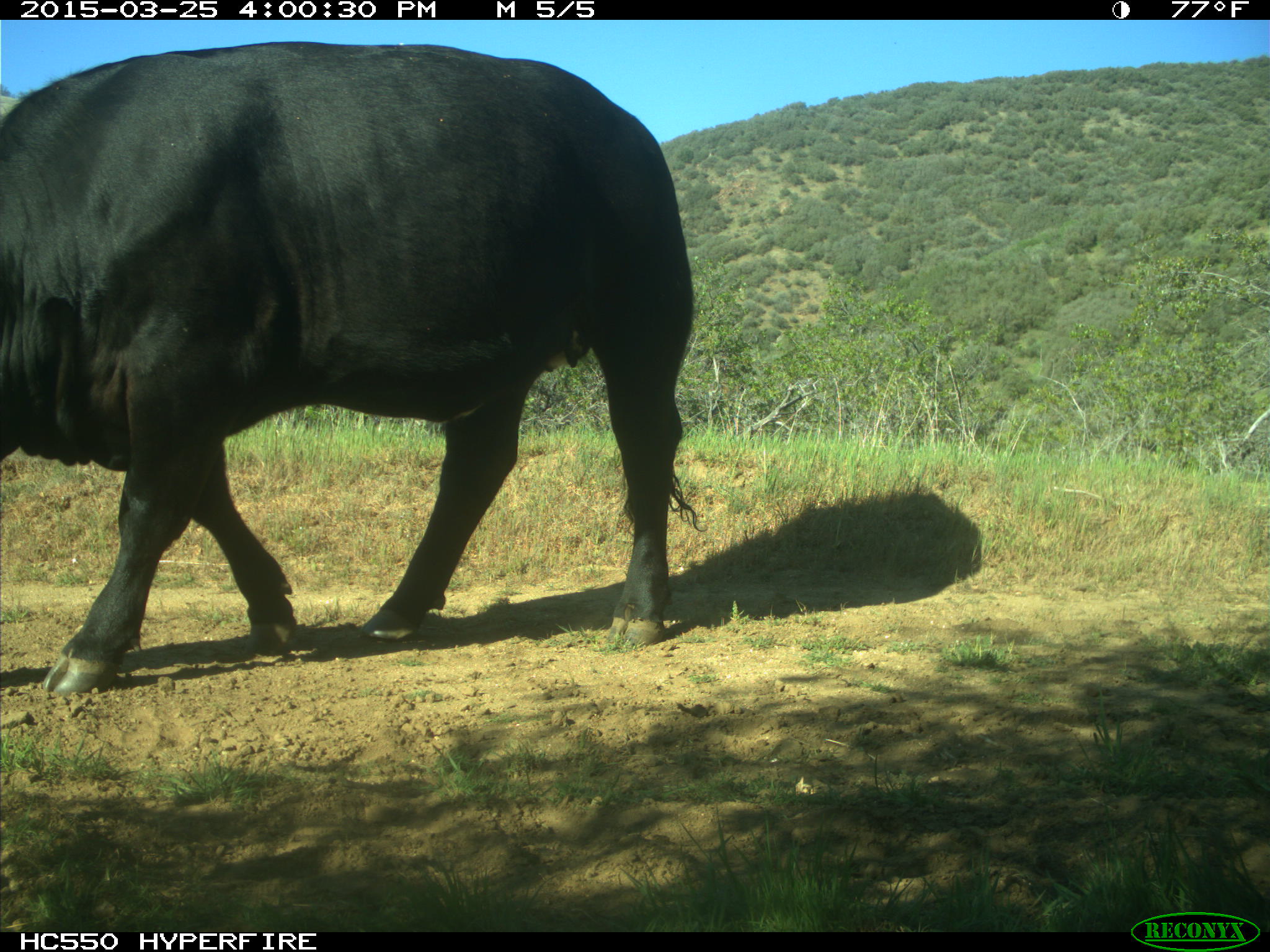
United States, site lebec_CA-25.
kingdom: Animalia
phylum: Chordata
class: Mammalia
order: Artiodactyla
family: Bovidae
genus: Bos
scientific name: Bos taurus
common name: domestic cow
Bos taurus (domestic cow).